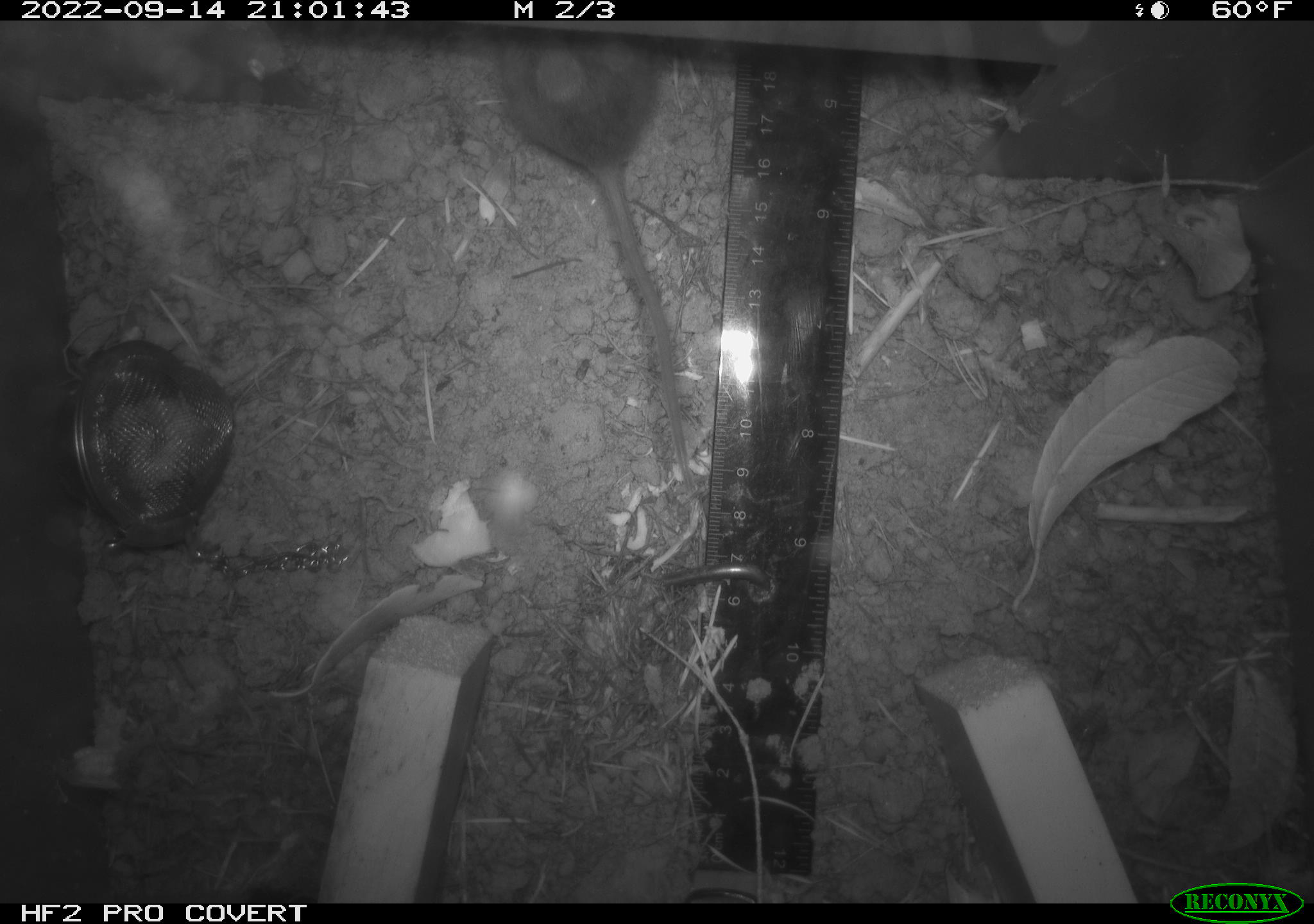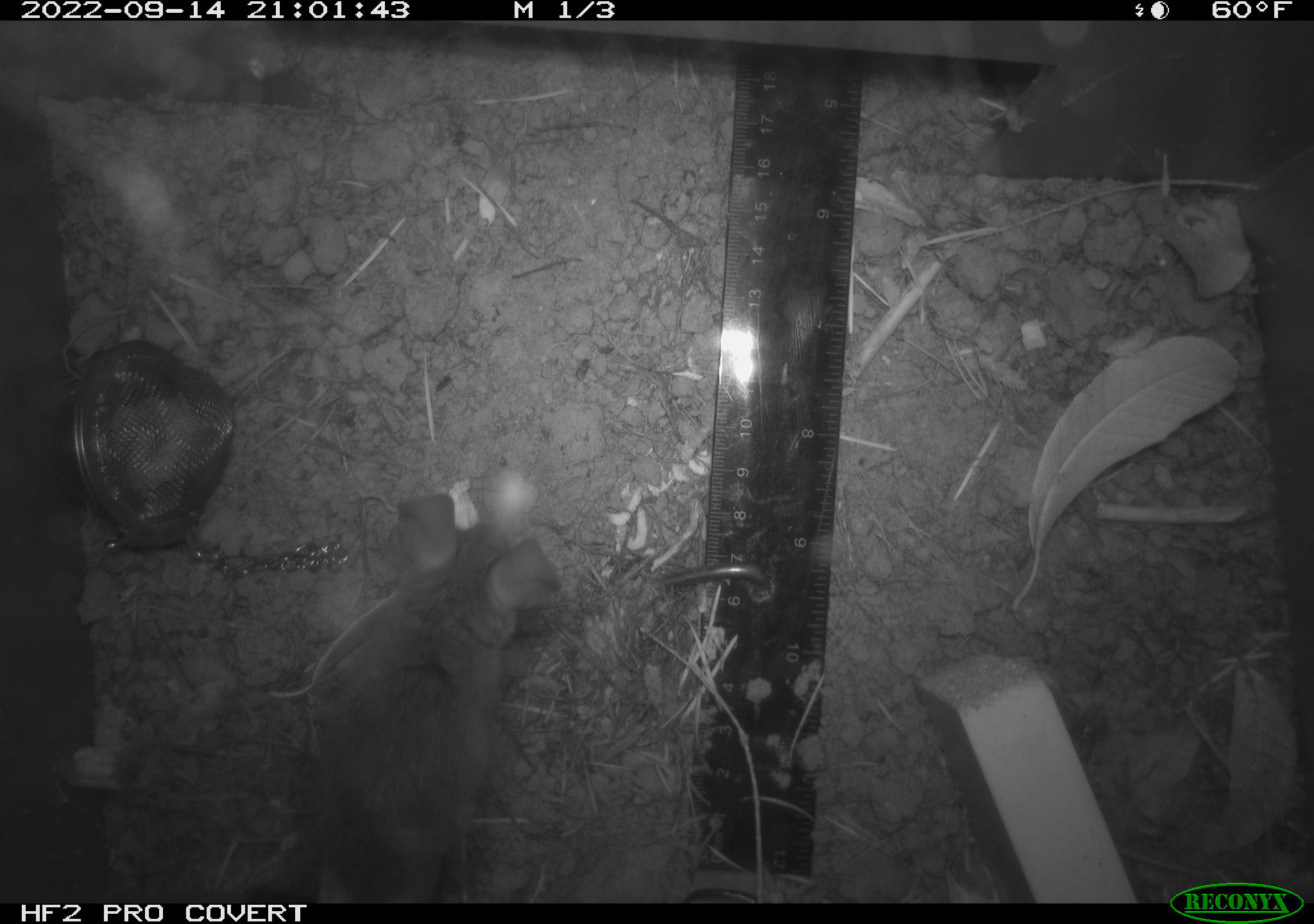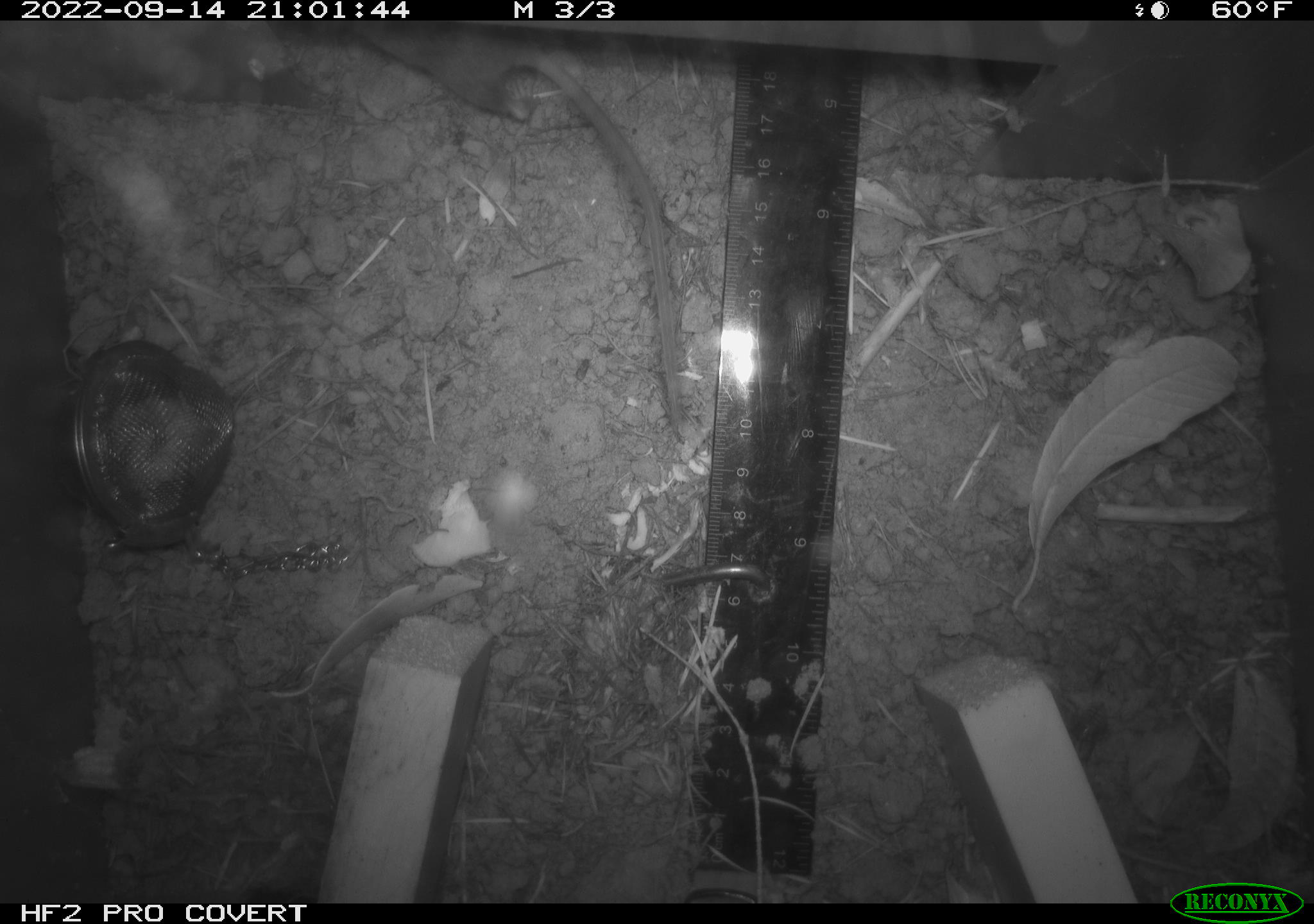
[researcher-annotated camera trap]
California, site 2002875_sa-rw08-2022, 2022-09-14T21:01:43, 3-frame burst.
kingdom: Animalia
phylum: Chordata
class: Mammalia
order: Rodentia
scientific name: Rodentia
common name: mouse species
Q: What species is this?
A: Mouse species (Rodentia).